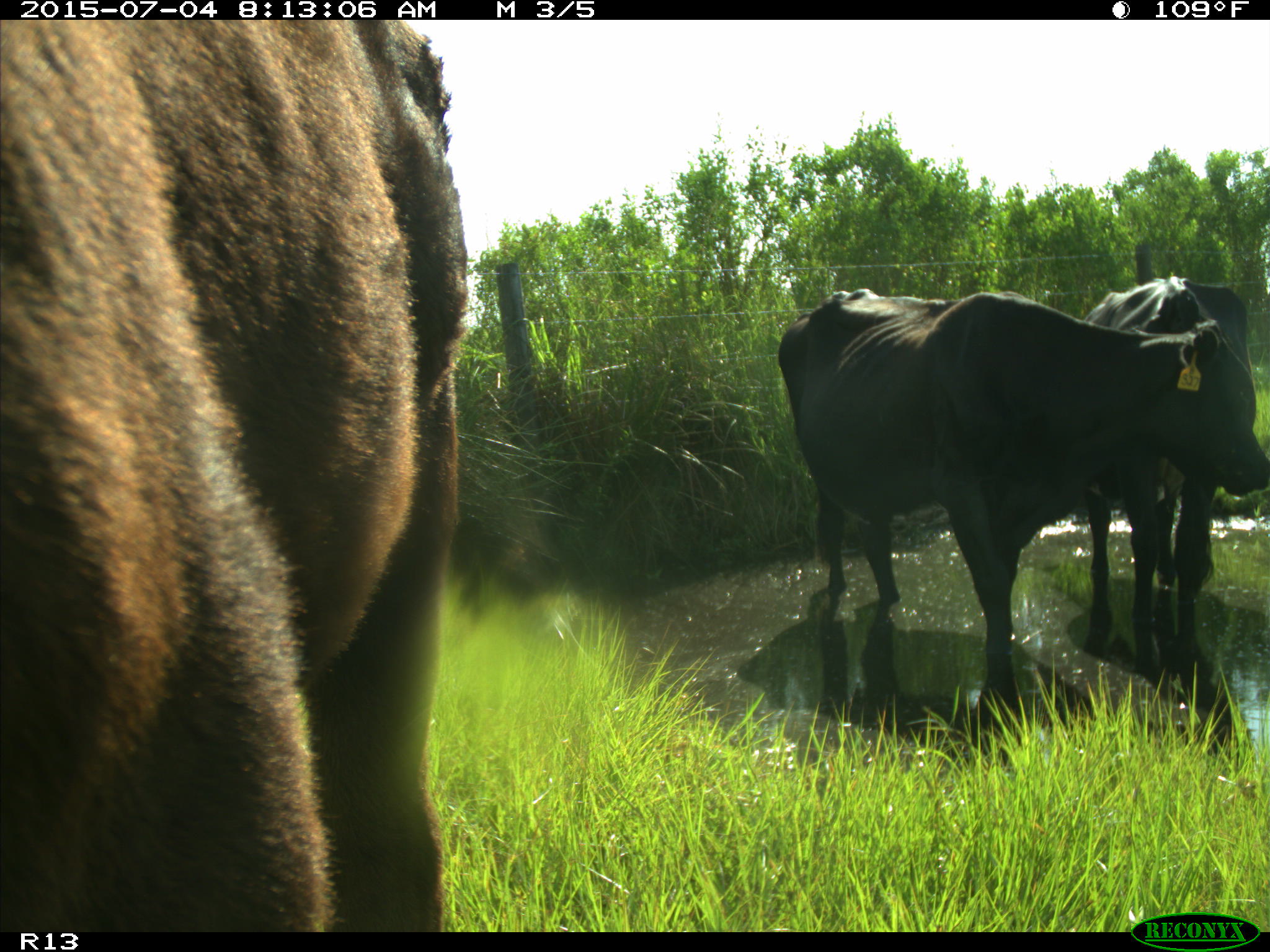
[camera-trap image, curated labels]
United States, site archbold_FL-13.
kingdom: Animalia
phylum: Chordata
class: Mammalia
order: Artiodactyla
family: Bovidae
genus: Bos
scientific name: Bos taurus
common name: domestic cow